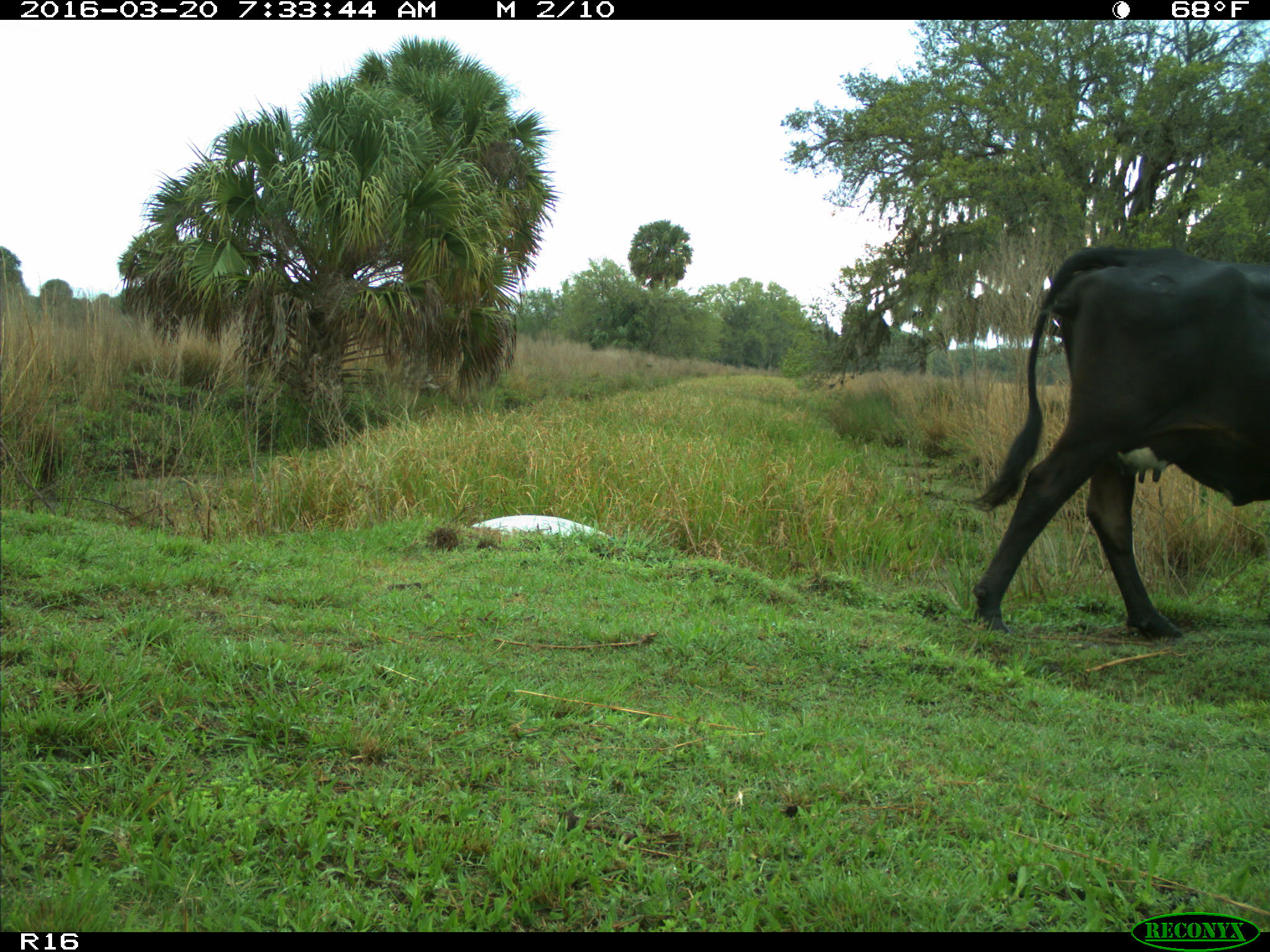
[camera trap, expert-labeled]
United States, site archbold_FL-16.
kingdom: Animalia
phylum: Chordata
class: Mammalia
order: Artiodactyla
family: Bovidae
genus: Bos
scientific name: Bos taurus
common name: domestic cow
Bos taurus (domestic cow).